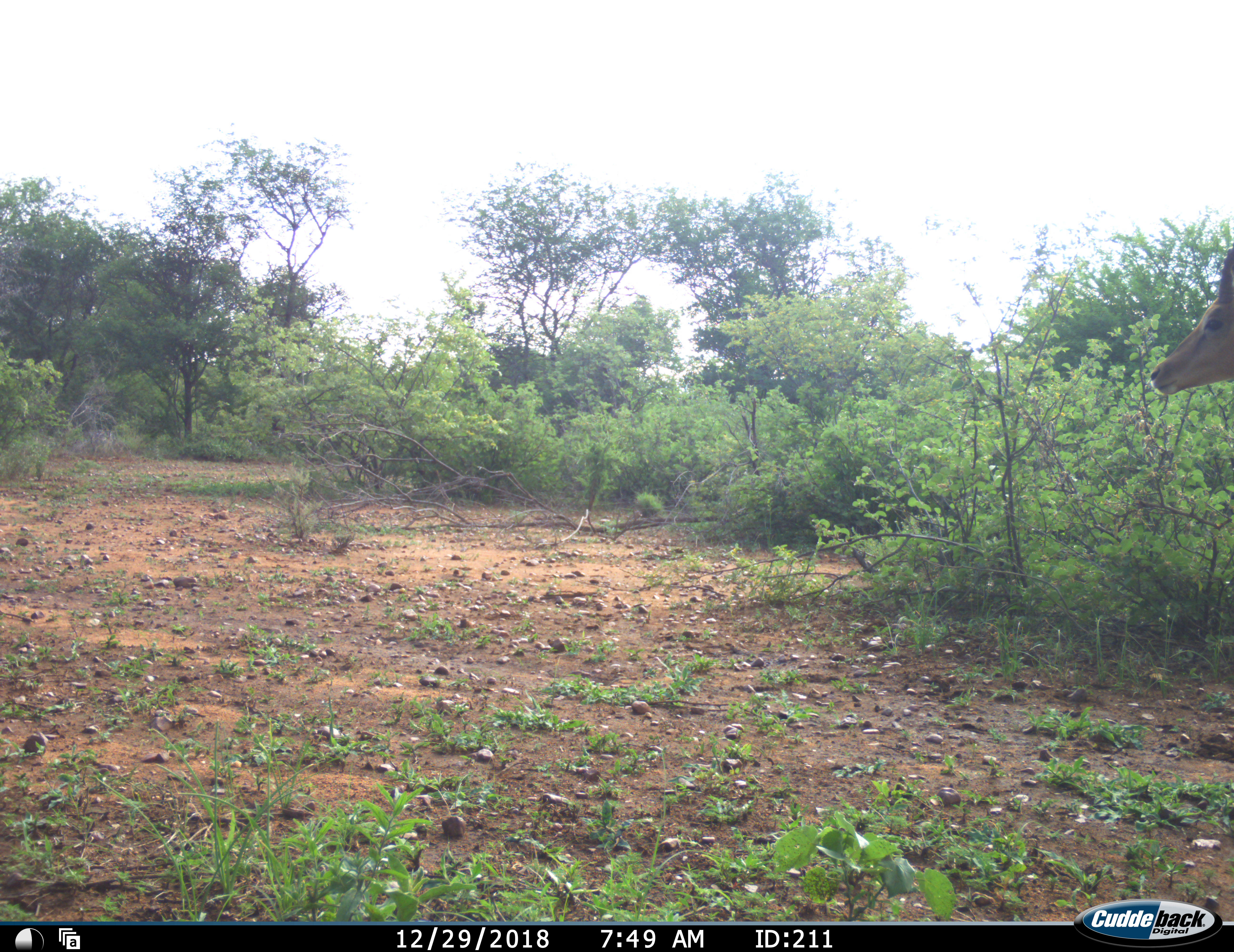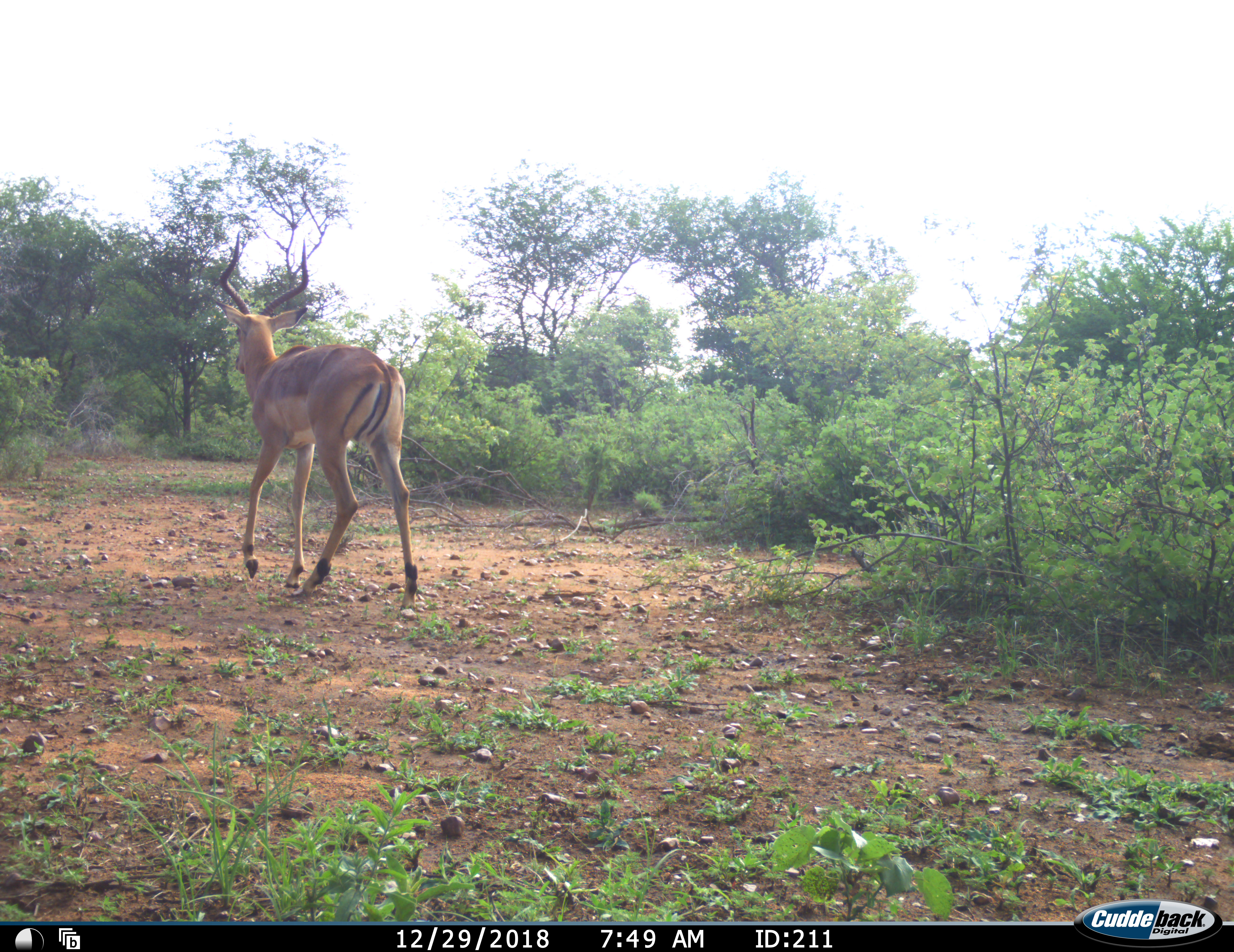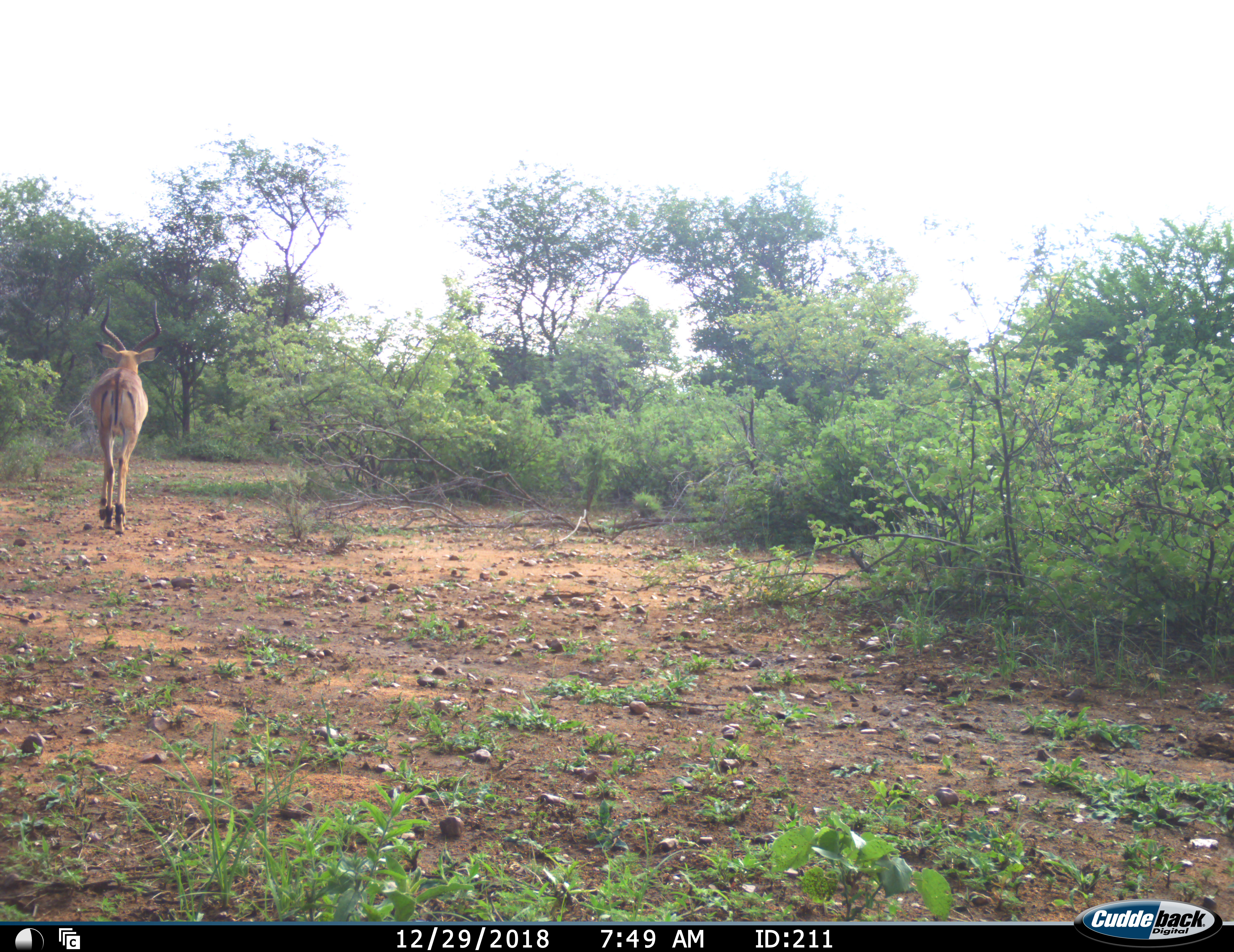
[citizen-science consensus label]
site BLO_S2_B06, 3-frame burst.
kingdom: Animalia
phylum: Chordata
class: Mammalia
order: Artiodactyla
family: Bovidae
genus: Aepyceros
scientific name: Aepyceros melampus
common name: impala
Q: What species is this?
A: Impala (Aepyceros melampus).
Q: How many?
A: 1.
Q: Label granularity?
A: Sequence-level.